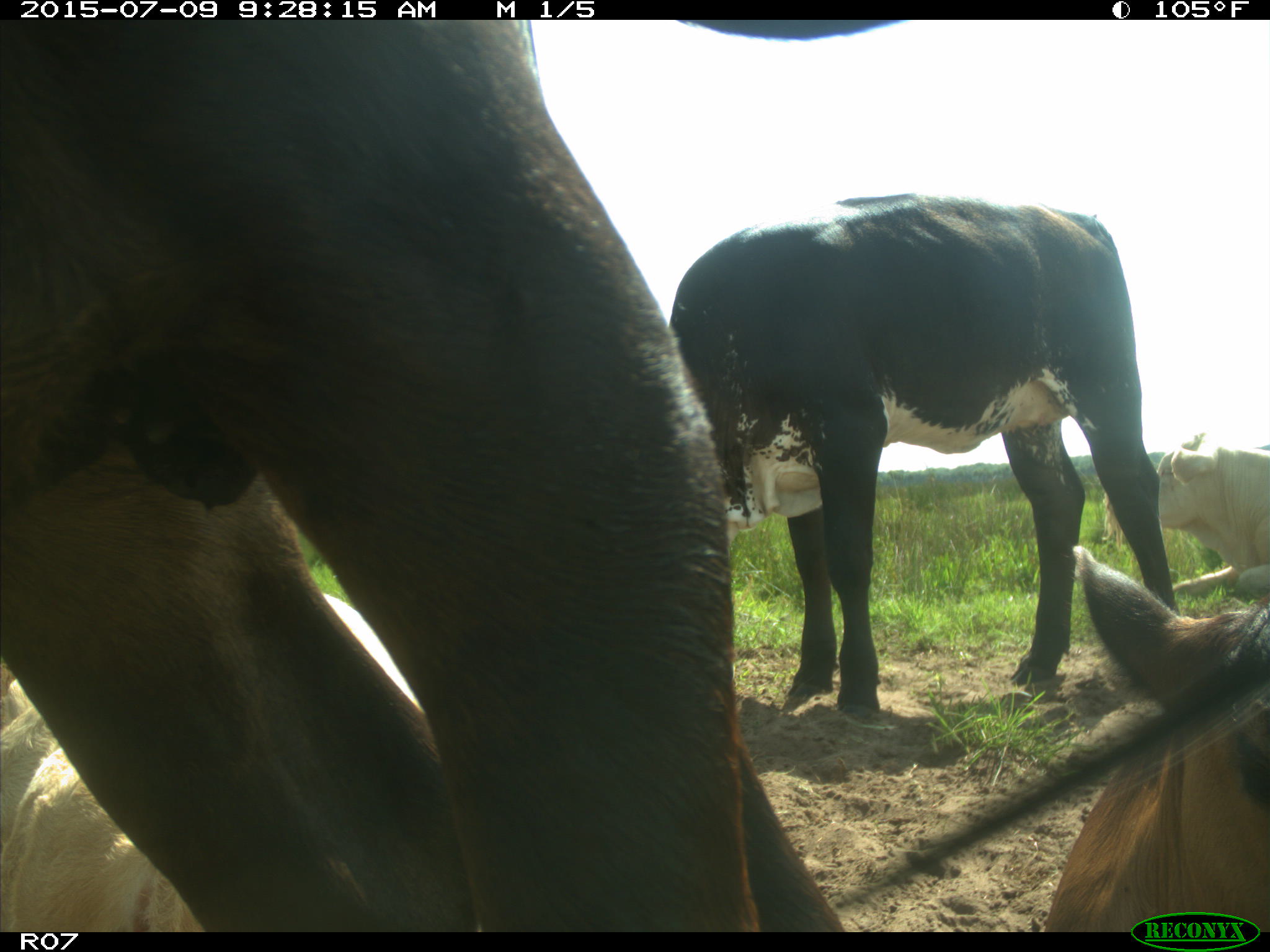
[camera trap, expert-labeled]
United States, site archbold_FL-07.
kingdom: Animalia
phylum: Chordata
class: Mammalia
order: Artiodactyla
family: Bovidae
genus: Bos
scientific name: Bos taurus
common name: domestic cow